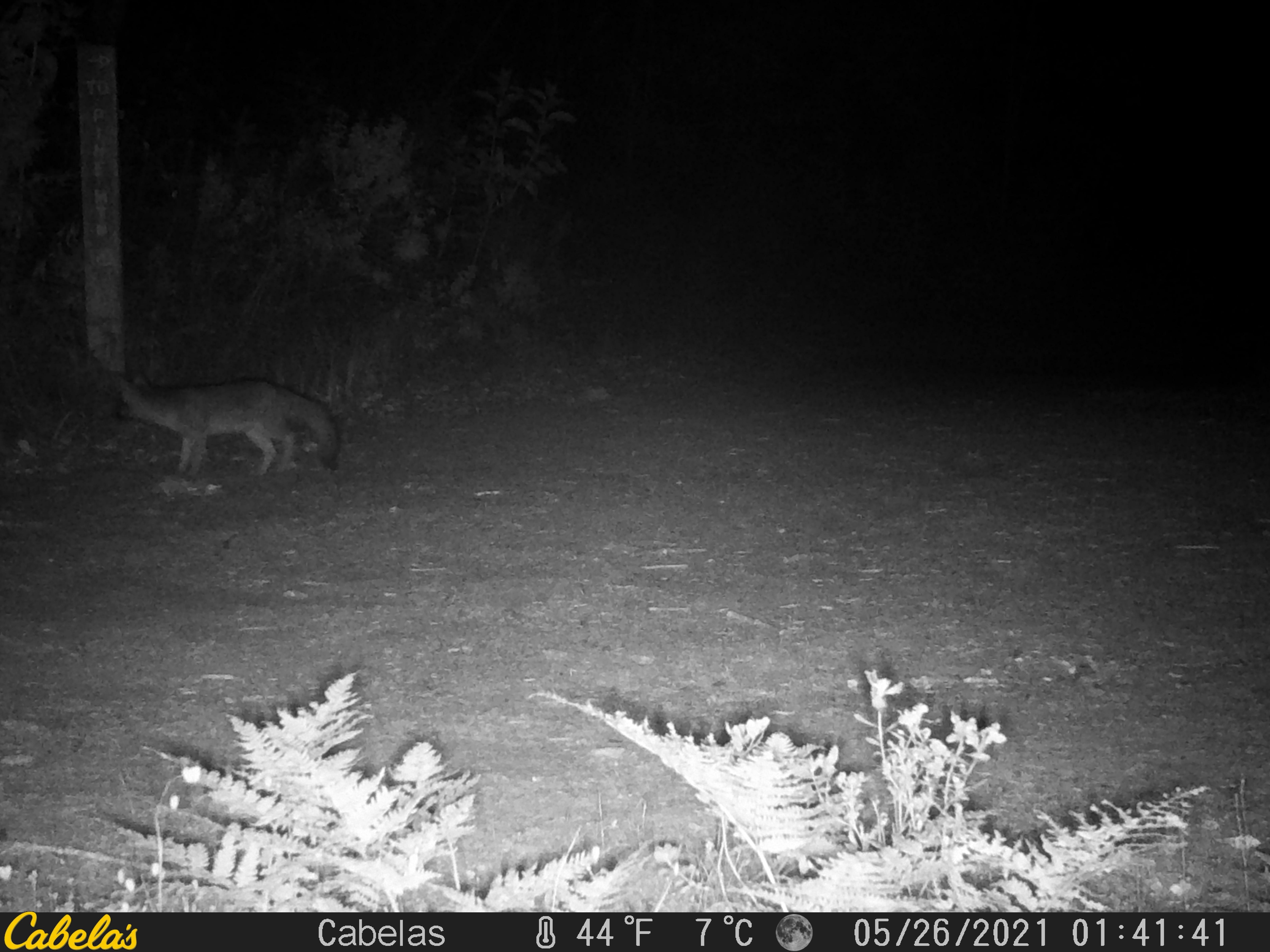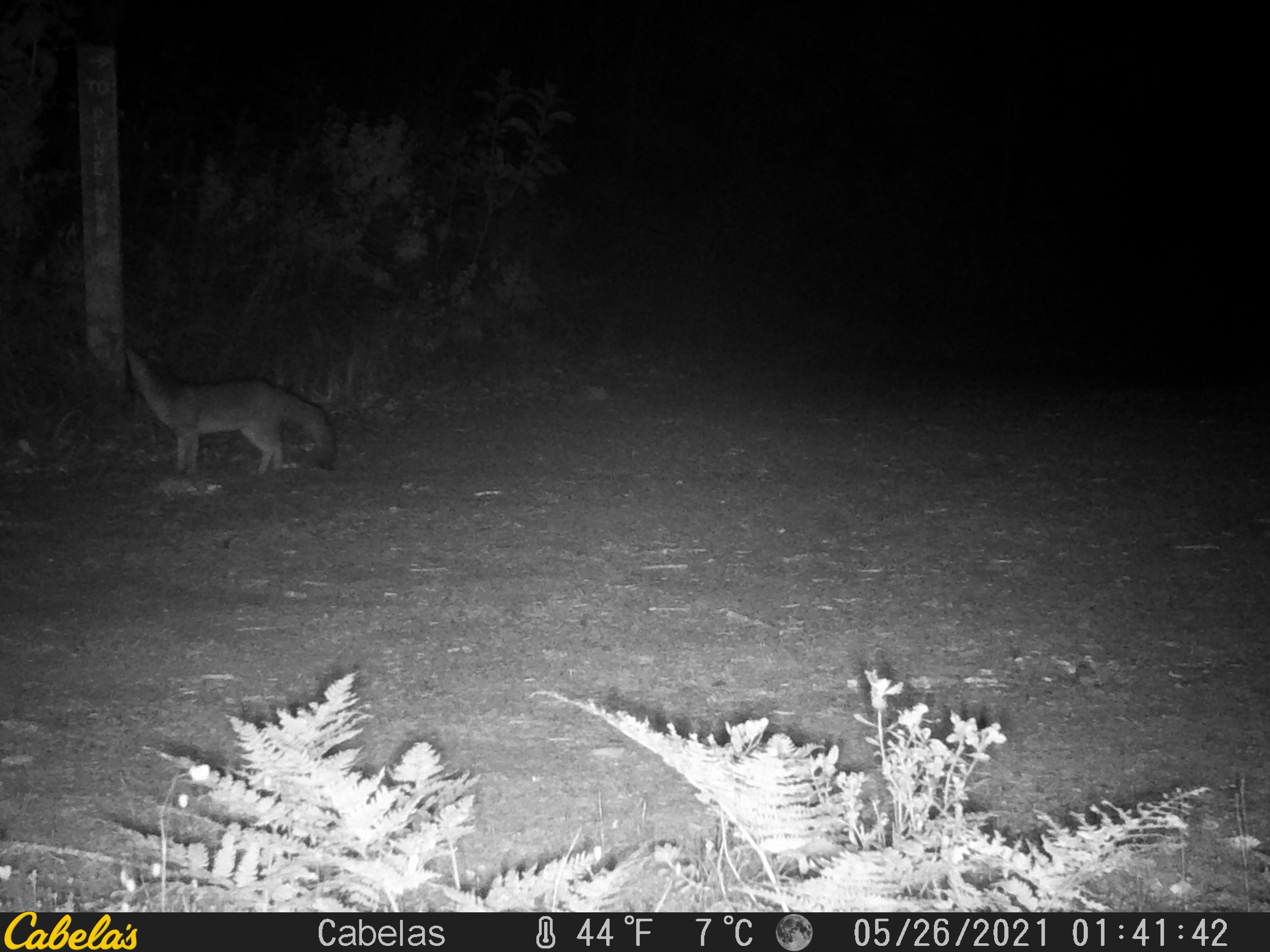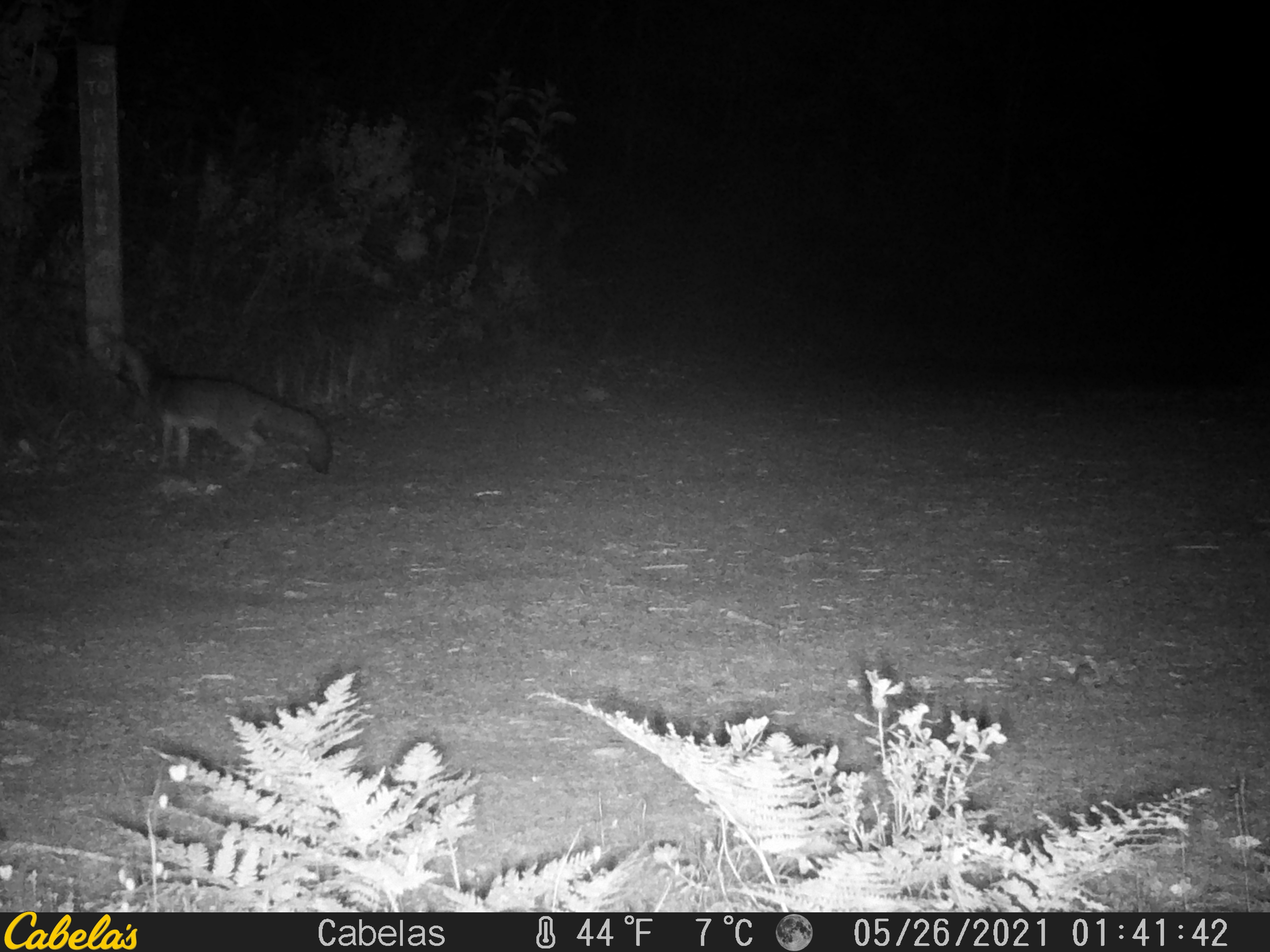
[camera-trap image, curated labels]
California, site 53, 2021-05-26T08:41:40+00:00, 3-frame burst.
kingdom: Animalia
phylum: Chordata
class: Mammalia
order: Carnivora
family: Canidae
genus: Urocyon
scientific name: Urocyon cinereoargenteus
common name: gray fox